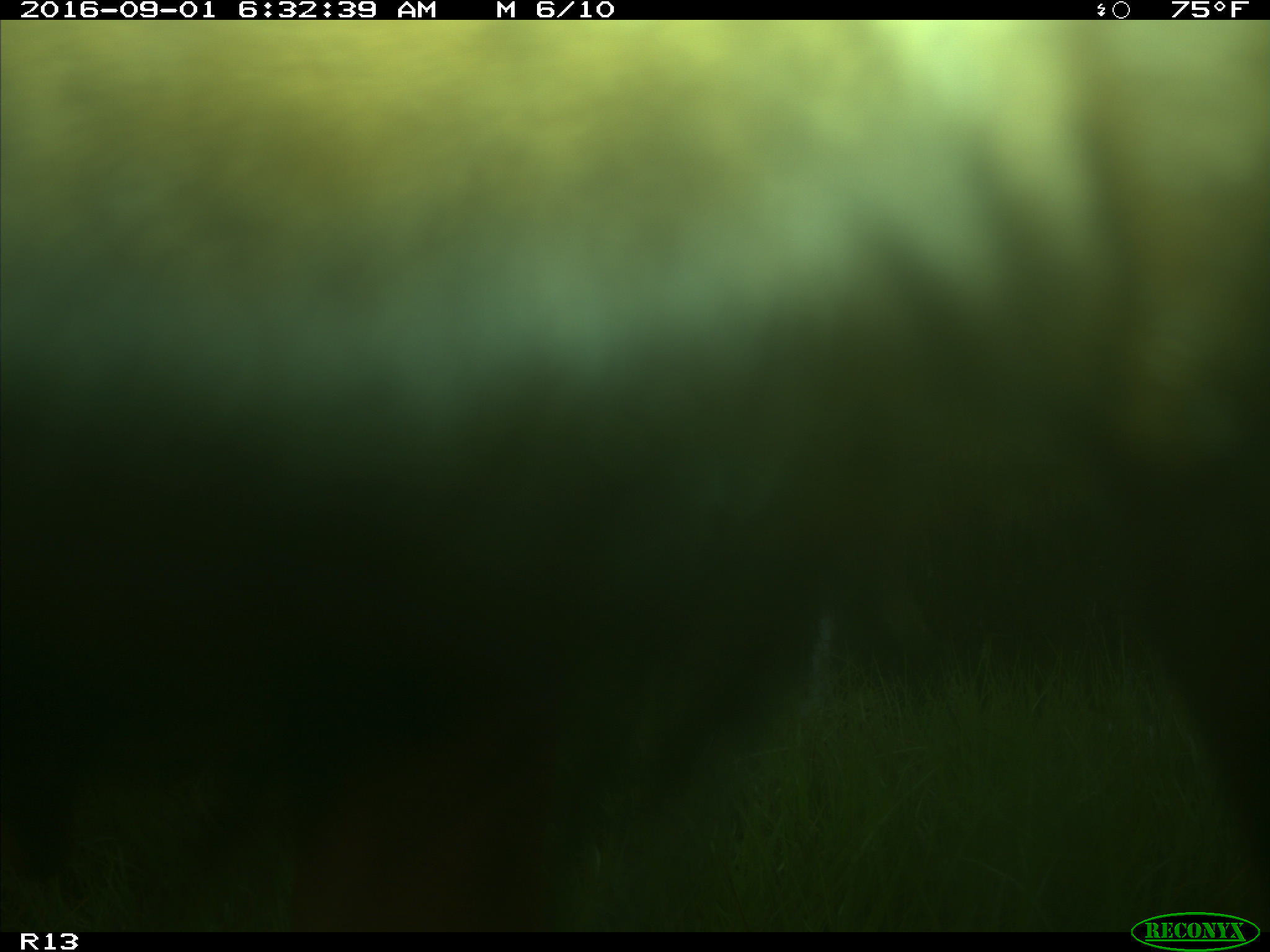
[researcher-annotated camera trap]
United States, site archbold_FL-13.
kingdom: Animalia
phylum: Chordata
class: Mammalia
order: Artiodactyla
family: Bovidae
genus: Bos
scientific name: Bos taurus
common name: domestic cow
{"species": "Bos taurus (domestic cow)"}